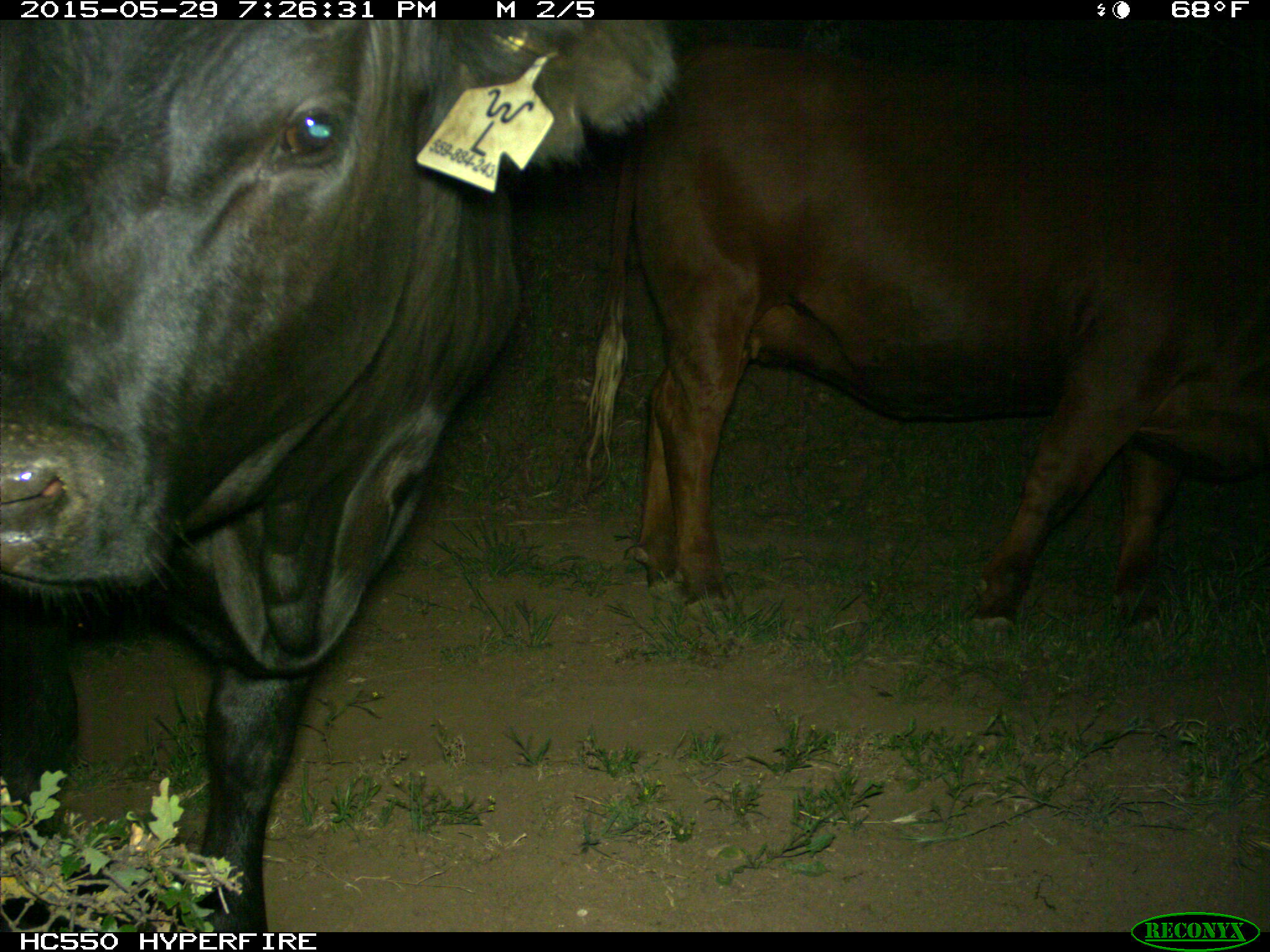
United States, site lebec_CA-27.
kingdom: Animalia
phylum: Chordata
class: Mammalia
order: Artiodactyla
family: Bovidae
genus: Bos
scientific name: Bos taurus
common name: domestic cow